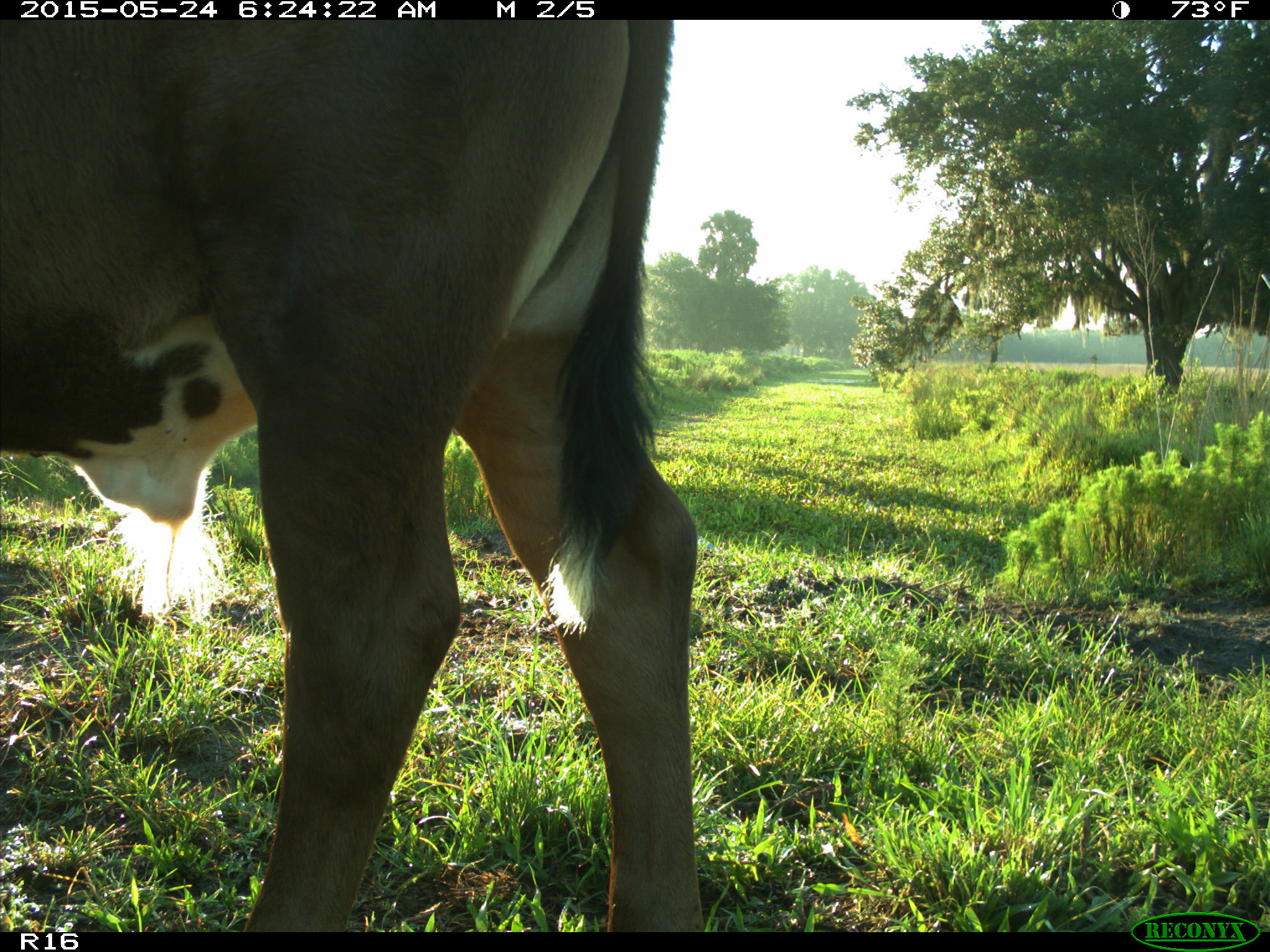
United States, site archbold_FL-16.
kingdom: Animalia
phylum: Chordata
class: Mammalia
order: Artiodactyla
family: Bovidae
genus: Bos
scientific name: Bos taurus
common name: domestic cow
Bos taurus (domestic cow).